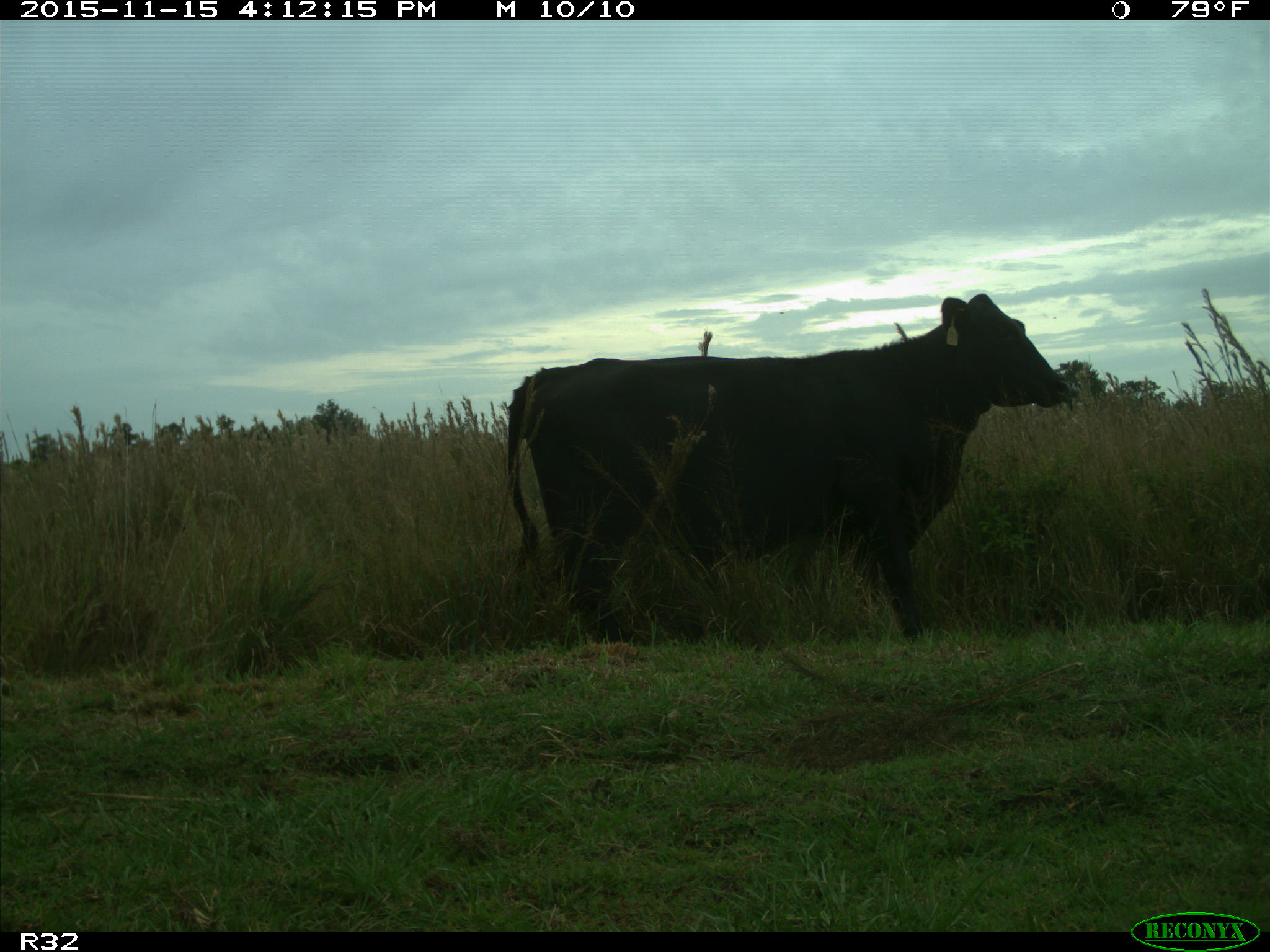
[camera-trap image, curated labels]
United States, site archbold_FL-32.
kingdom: Animalia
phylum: Chordata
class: Mammalia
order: Artiodactyla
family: Bovidae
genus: Bos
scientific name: Bos taurus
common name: domestic cow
Bos taurus (domestic cow).